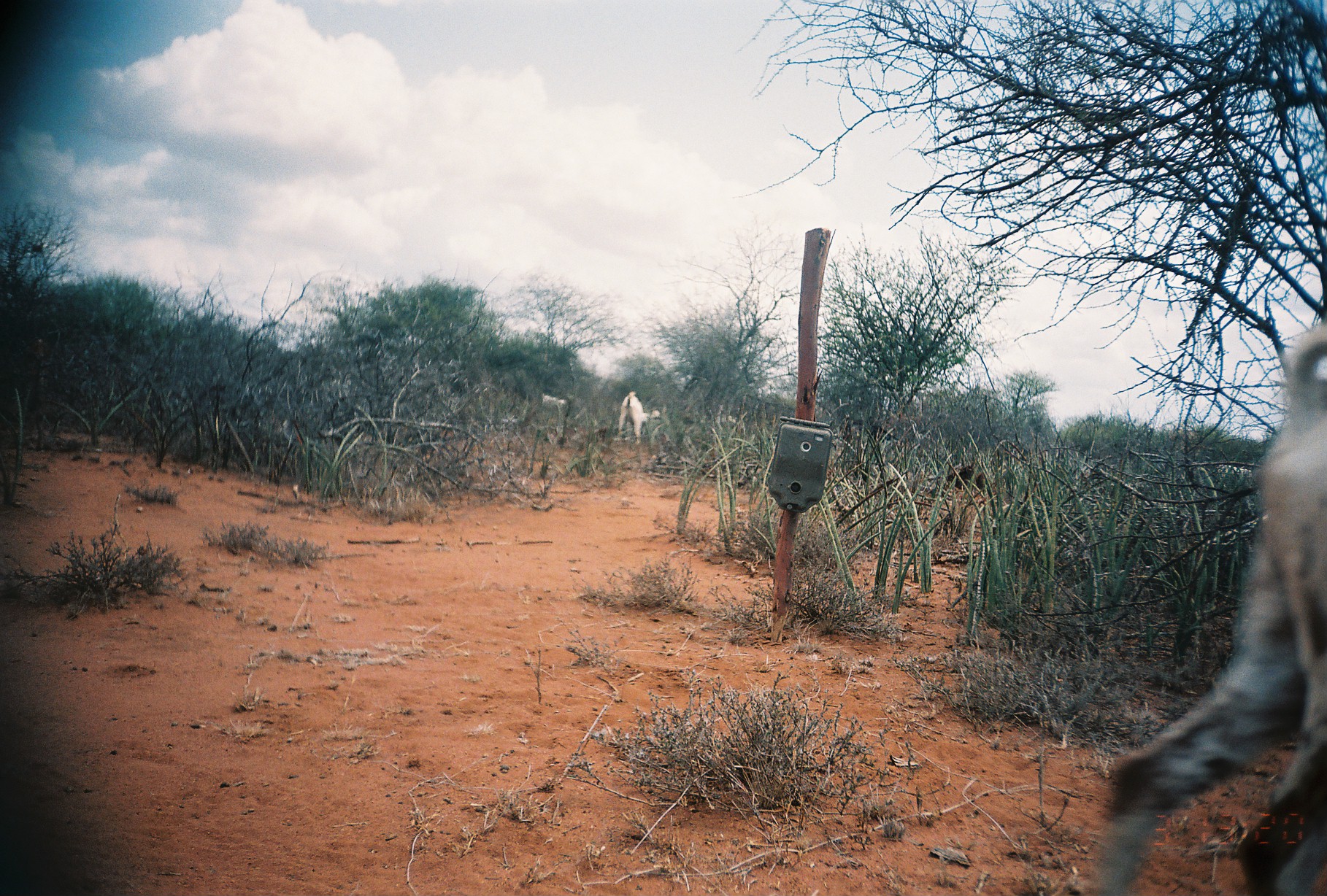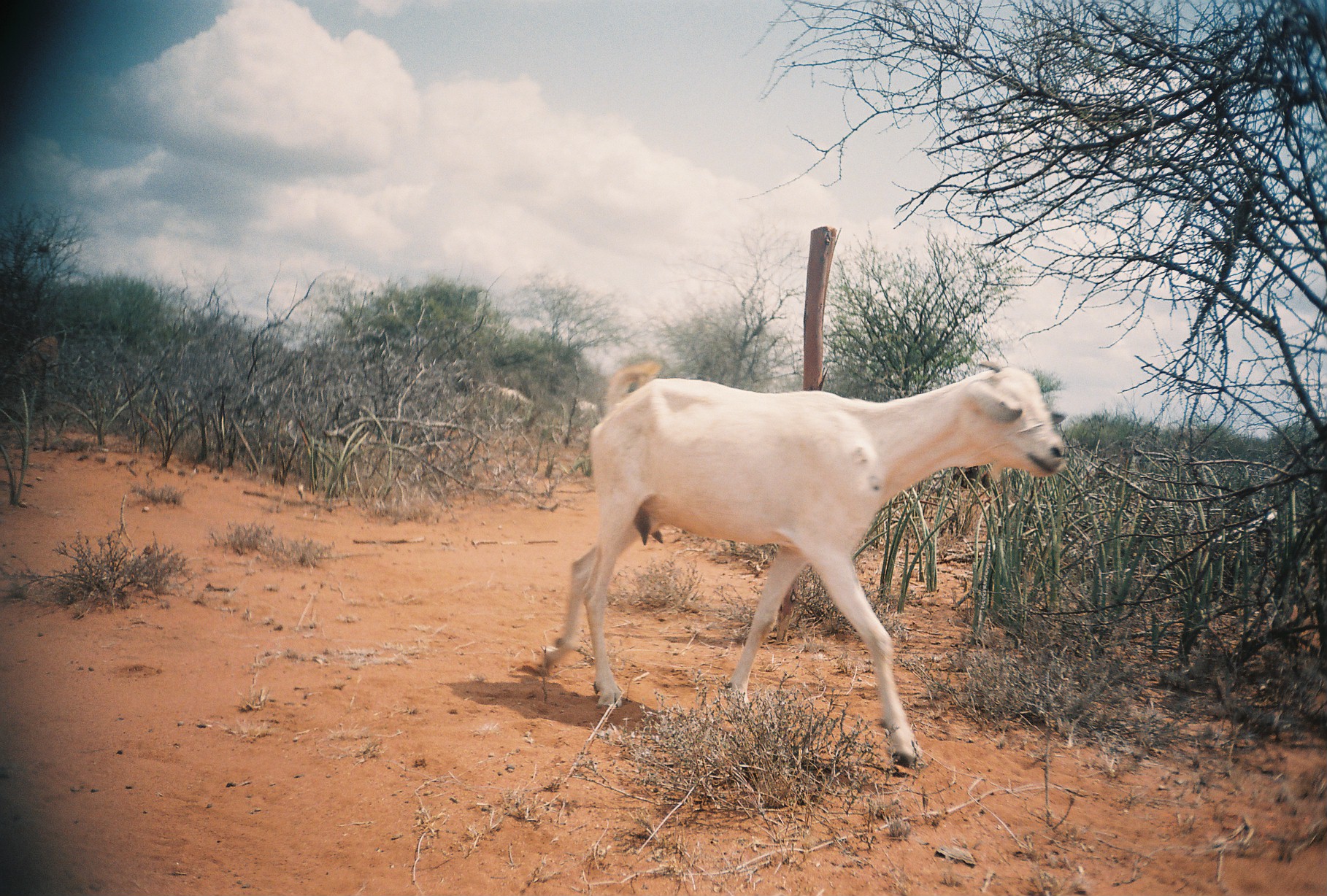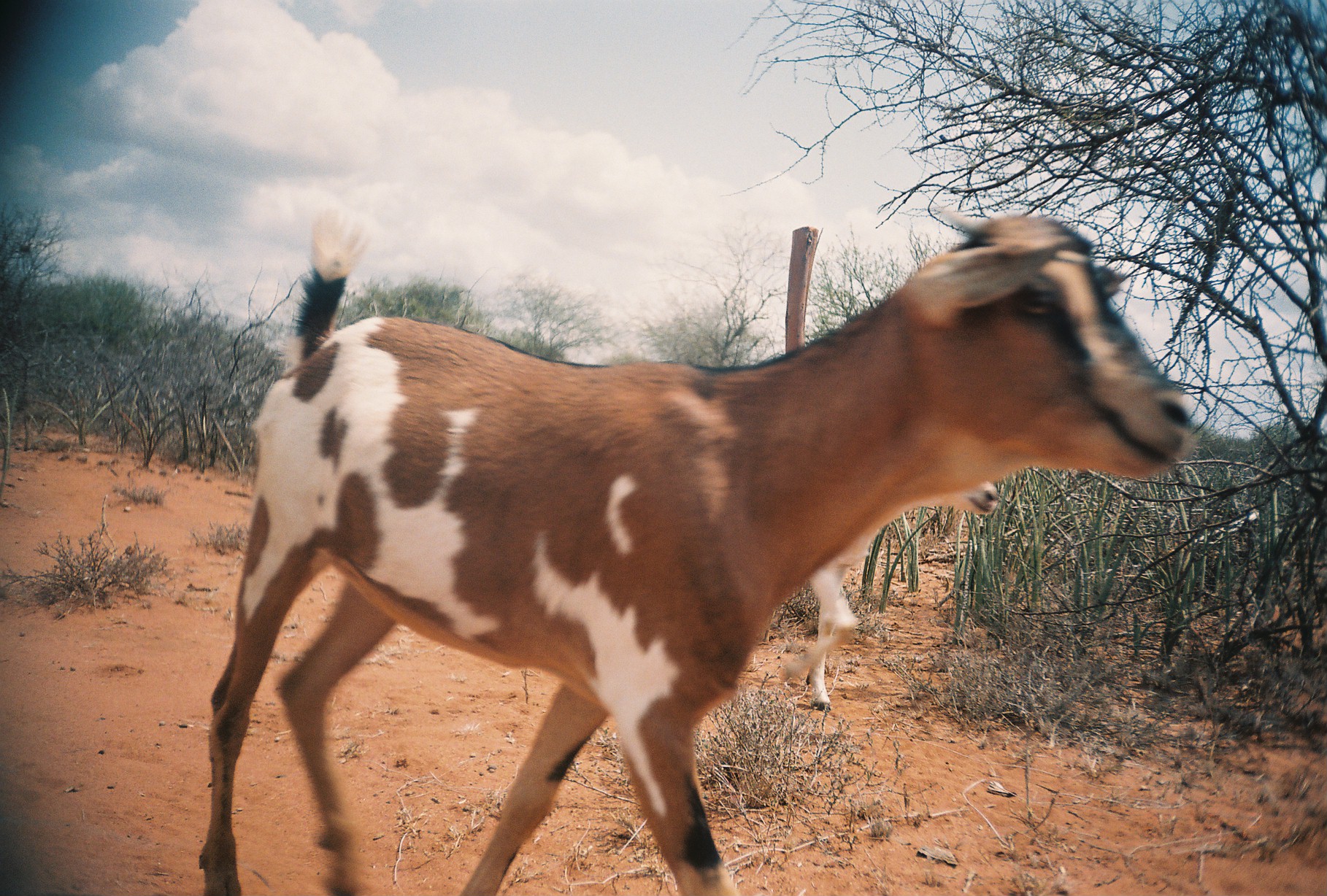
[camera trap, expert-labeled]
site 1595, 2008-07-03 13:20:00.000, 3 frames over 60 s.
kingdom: Animalia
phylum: Chordata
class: Mammalia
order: Artiodactyla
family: Bovidae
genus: Capra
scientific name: Capra aegagrus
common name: wild goat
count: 5